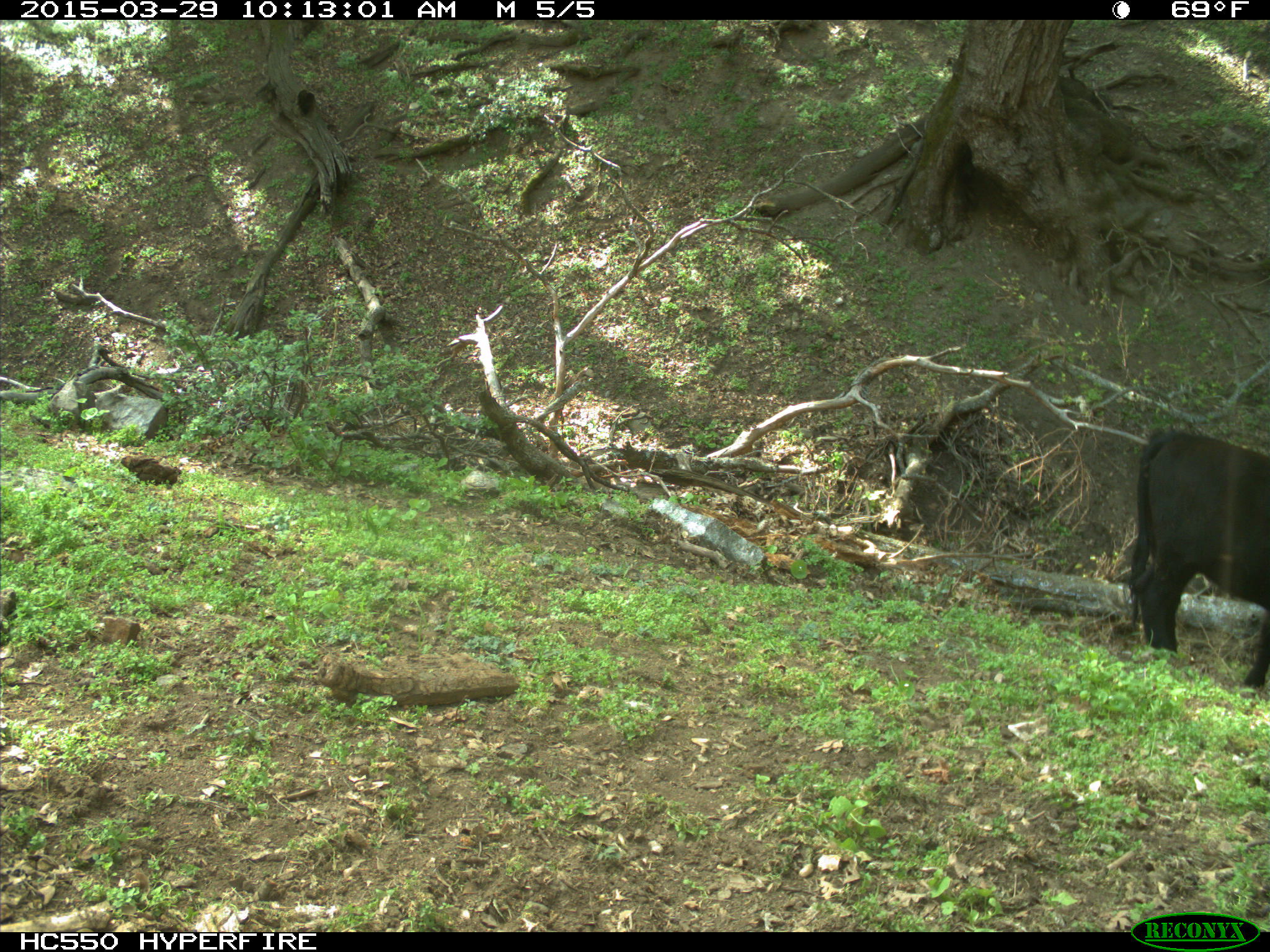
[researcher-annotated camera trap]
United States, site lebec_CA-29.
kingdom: Animalia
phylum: Chordata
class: Mammalia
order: Artiodactyla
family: Bovidae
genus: Bos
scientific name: Bos taurus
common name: domestic cow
Bos taurus (domestic cow).